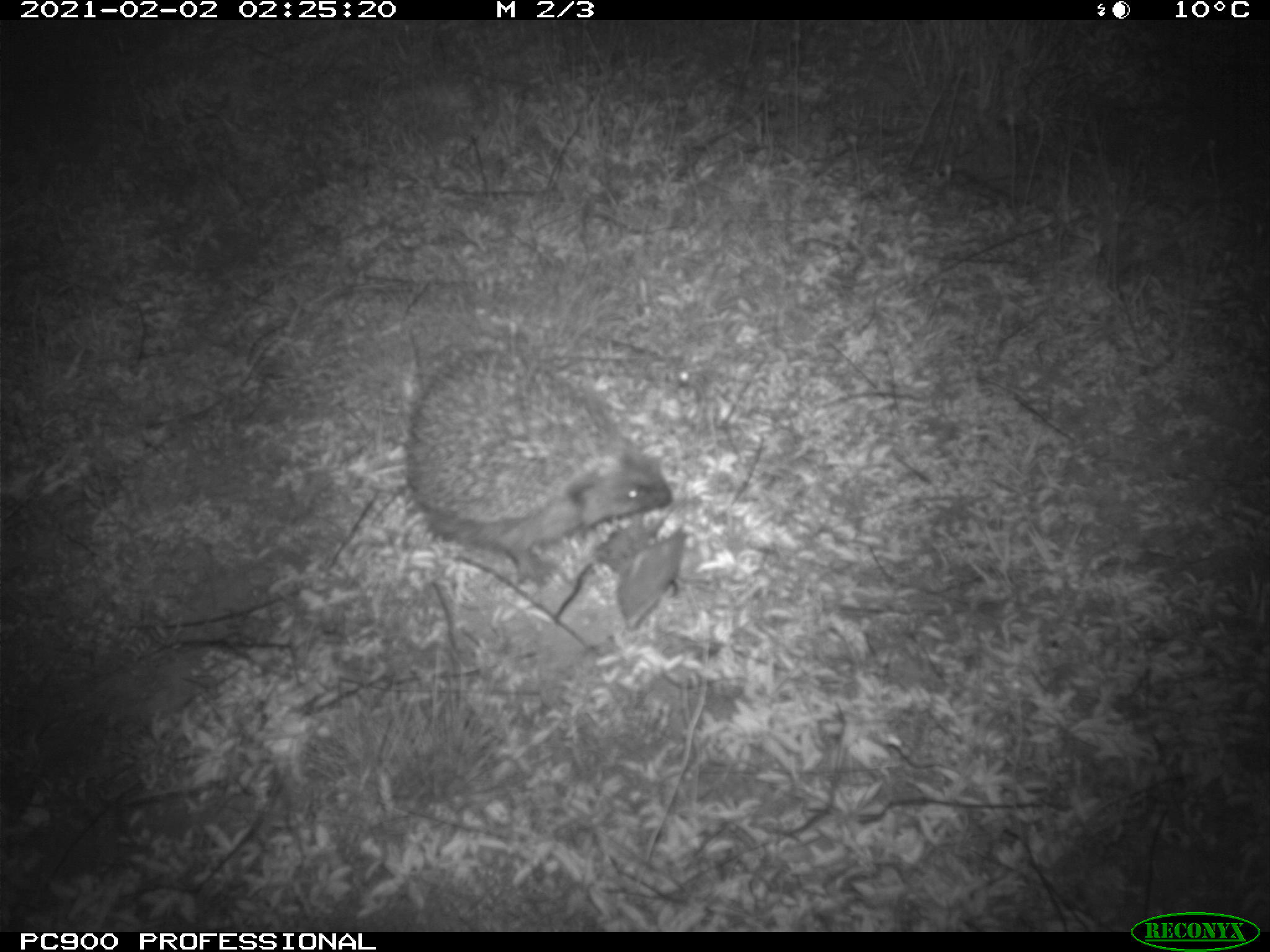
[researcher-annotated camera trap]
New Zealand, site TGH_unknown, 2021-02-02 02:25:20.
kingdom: Animalia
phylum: Chordata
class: Mammalia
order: Eulipotyphla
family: Erinaceidae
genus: Erinaceus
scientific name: Erinaceus europaeus europaeus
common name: european hedgehog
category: hedgehog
Hedgehog (european hedgehog) (Erinaceus europaeus europaeus).